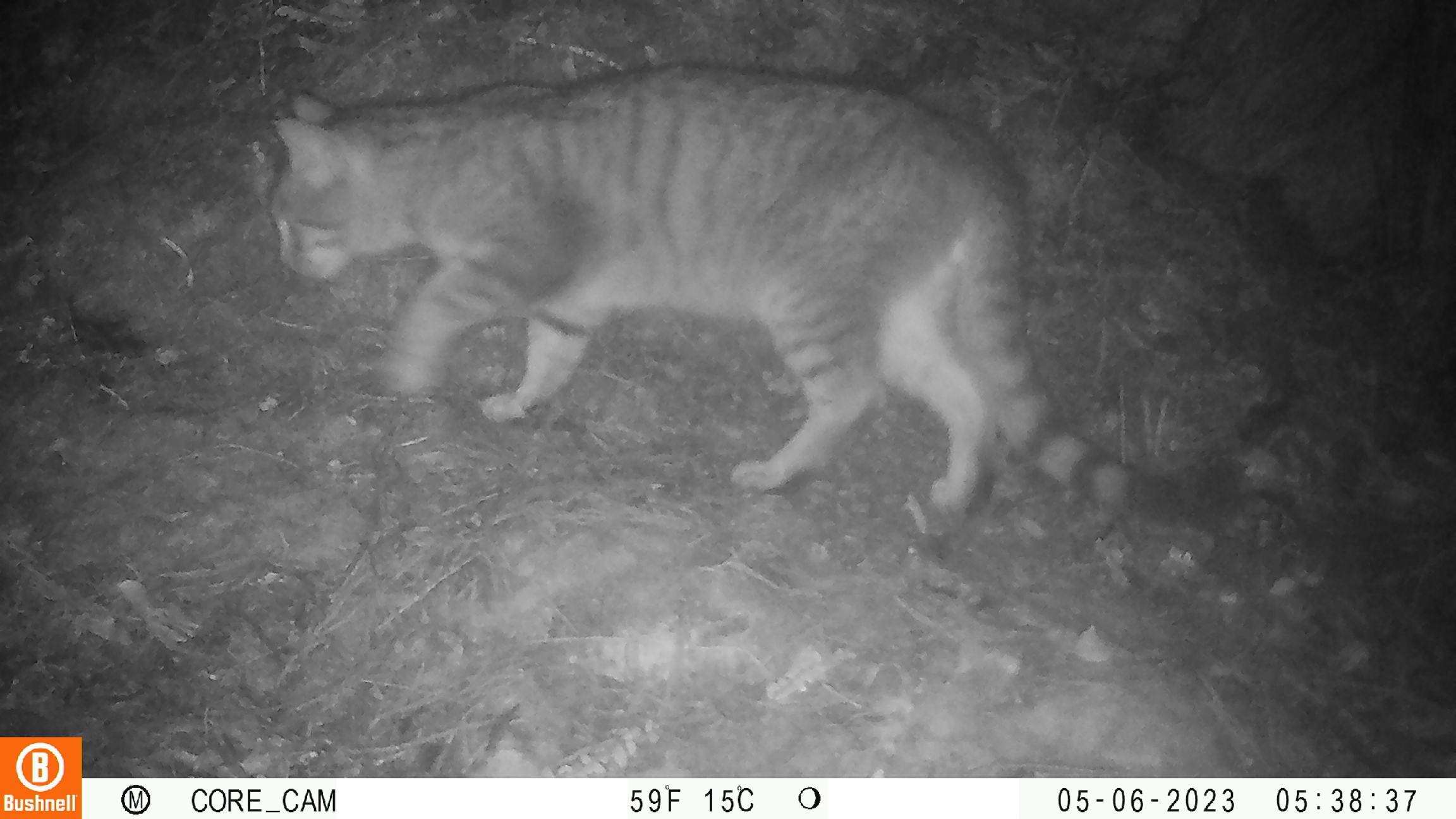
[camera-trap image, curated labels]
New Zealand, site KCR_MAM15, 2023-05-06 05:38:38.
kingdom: Animalia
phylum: Chordata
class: Mammalia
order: Carnivora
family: Felidae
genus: Felis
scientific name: Felis catus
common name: domestic cat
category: cat